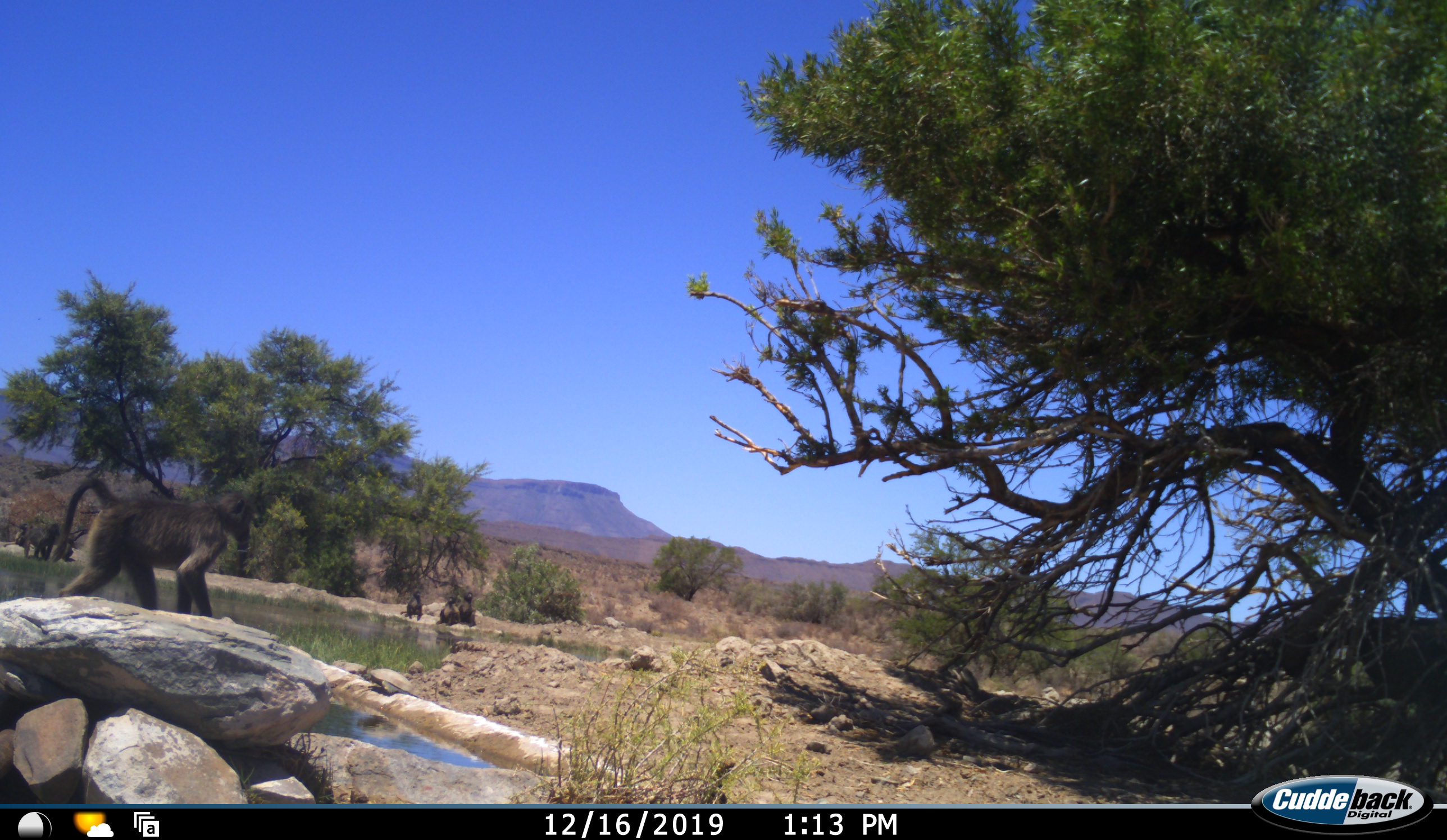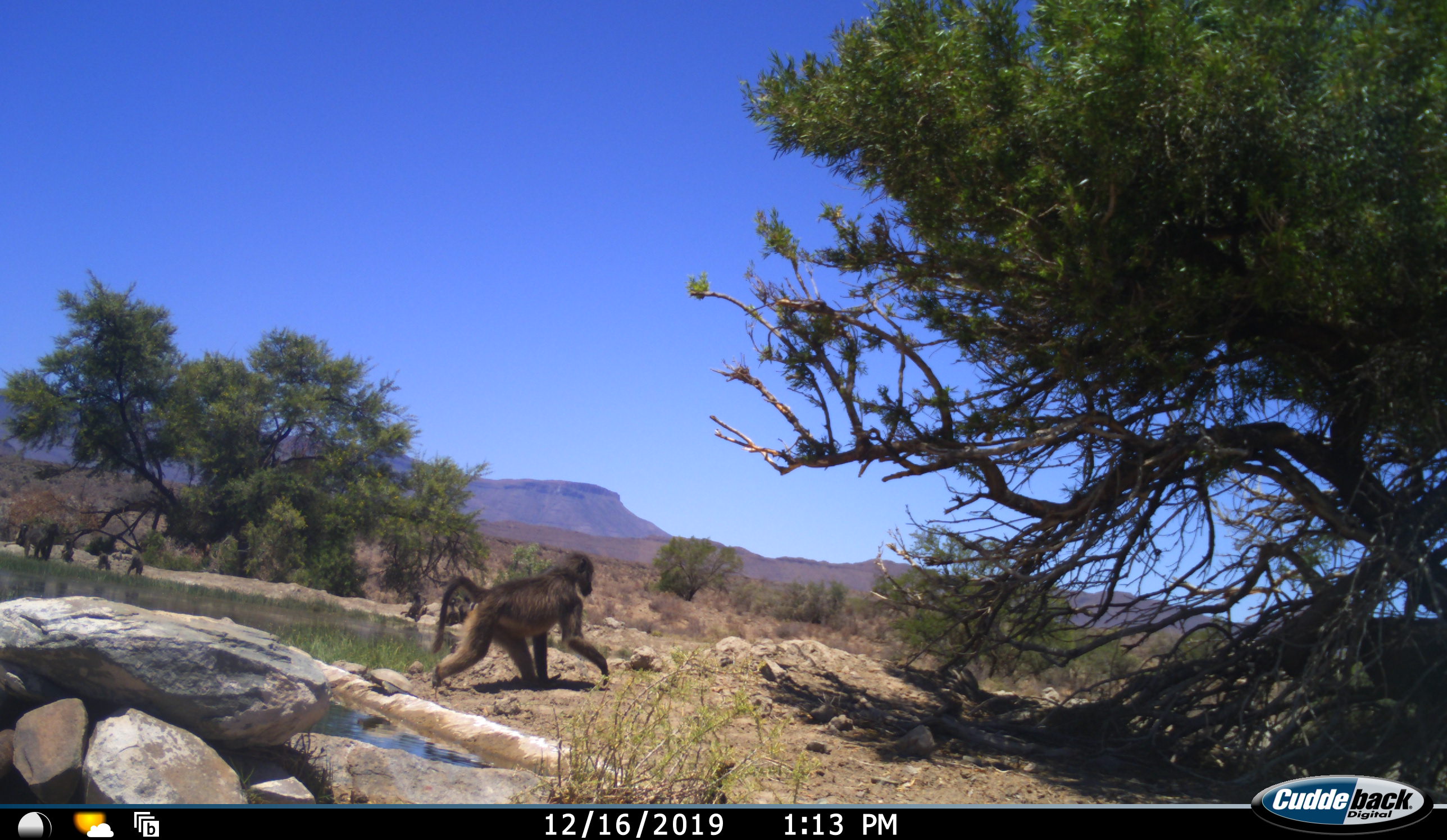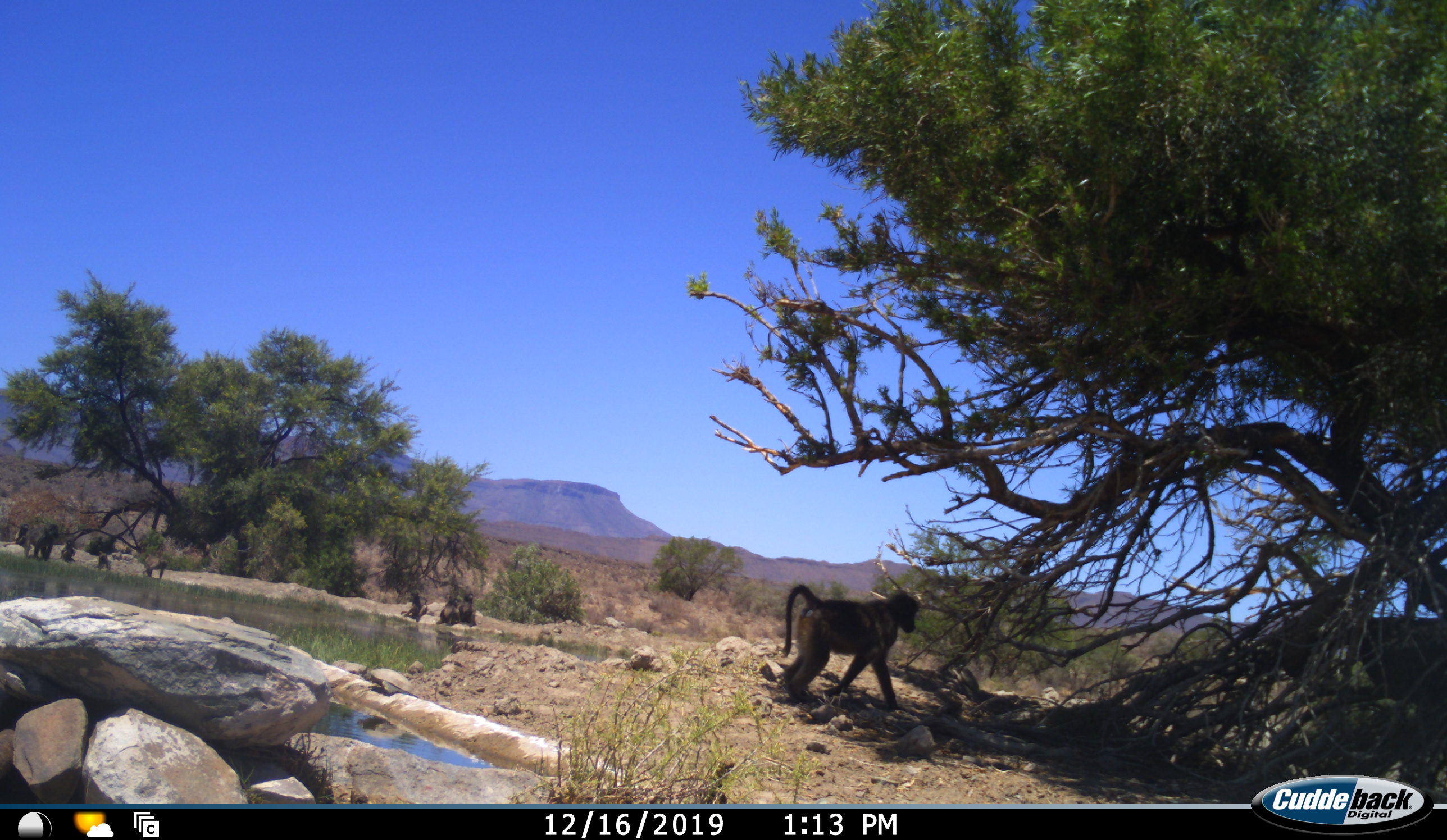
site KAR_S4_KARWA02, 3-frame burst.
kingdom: Animalia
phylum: Chordata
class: Mammalia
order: Primates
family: Cercopithecidae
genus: Papio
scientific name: Papio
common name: baboon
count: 9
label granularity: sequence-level